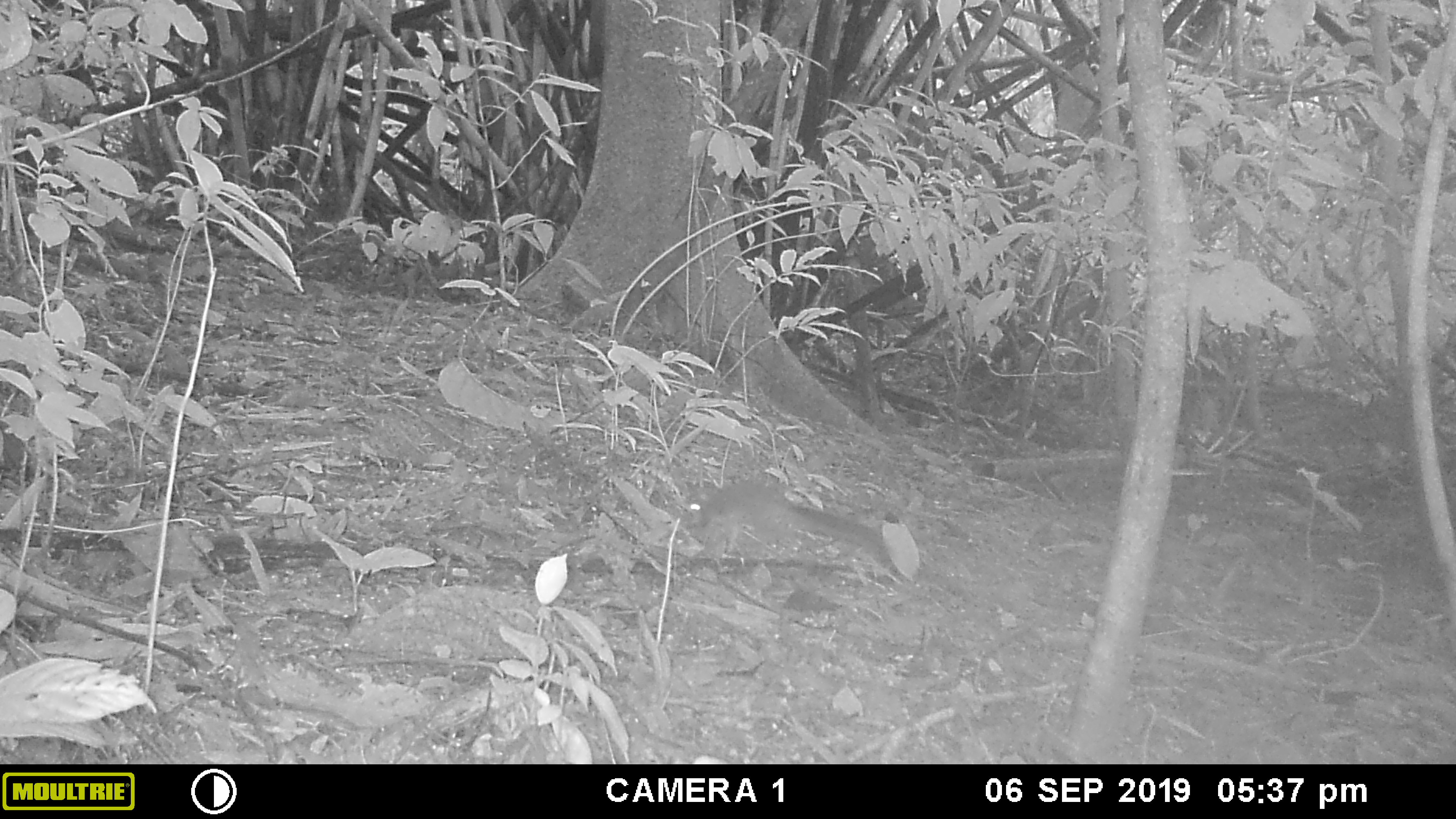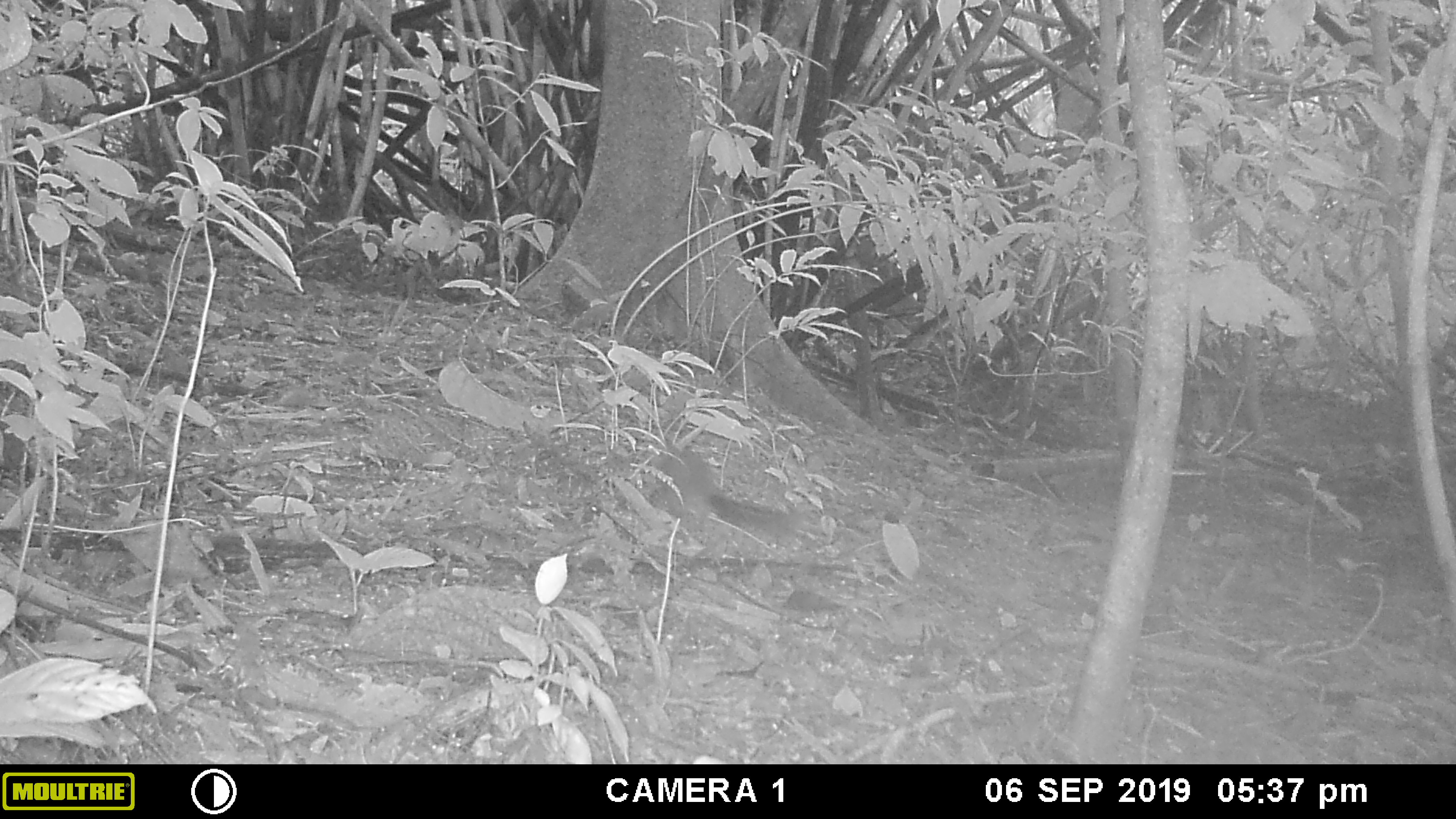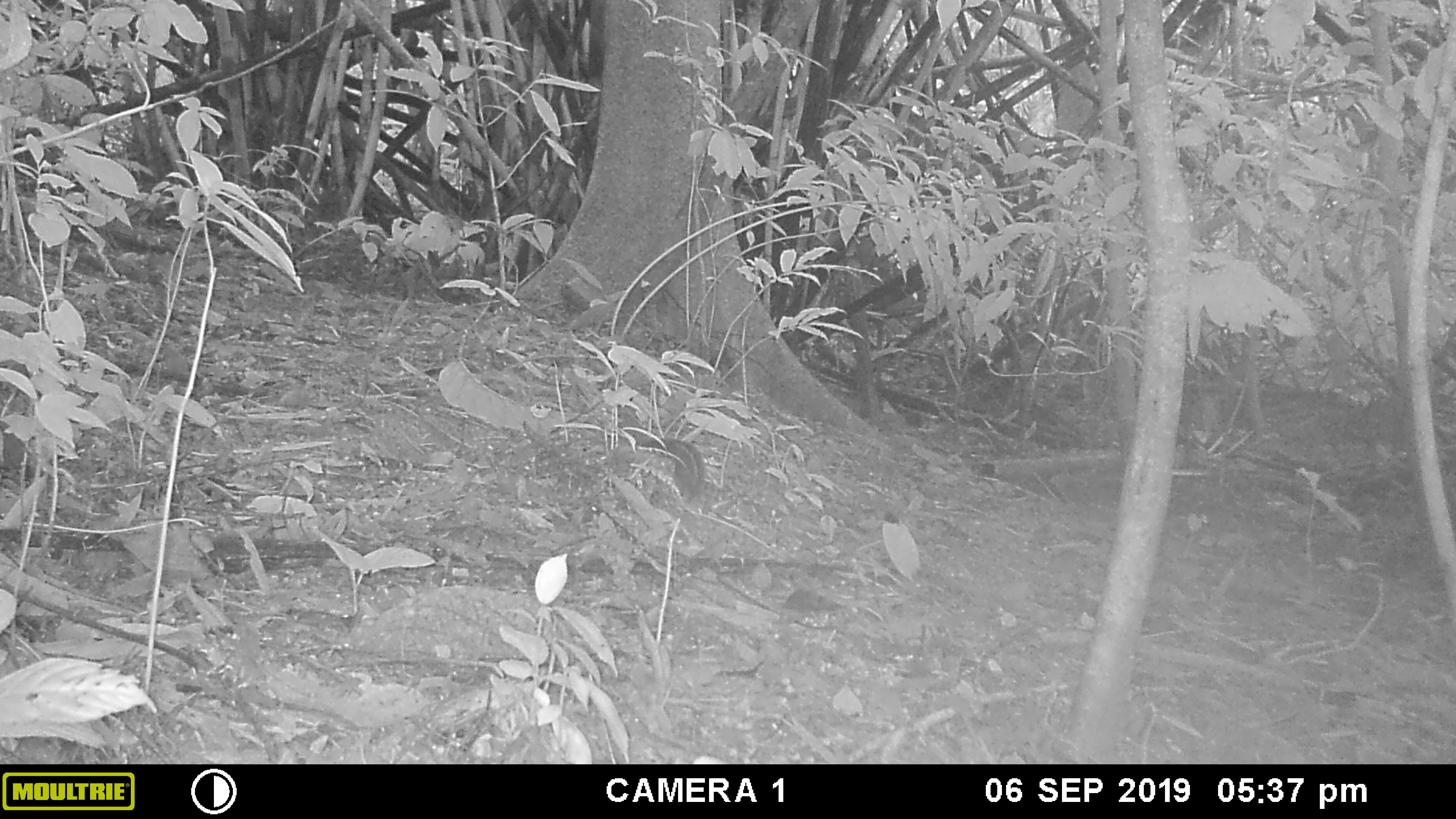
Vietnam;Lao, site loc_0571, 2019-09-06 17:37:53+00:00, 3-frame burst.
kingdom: Animalia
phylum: Chordata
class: Mammalia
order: Rodentia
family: Sciuridae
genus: Dremomys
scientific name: Dremomys rufigenis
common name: red-cheeked squirrel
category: red cheeked squirrel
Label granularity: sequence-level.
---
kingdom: Animalia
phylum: Chordata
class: Mammalia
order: Rodentia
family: Sciuridae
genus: Sciurus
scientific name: Sciurus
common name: squirrel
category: unidentified squirrel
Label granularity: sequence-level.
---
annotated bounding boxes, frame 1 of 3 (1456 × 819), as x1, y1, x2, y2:
red cheeked squirrel: 682, 479, 892, 566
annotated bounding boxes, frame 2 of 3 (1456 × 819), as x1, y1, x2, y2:
red cheeked squirrel: 641, 434, 798, 543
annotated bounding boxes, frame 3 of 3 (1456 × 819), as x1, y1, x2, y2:
red cheeked squirrel: 606, 436, 705, 503